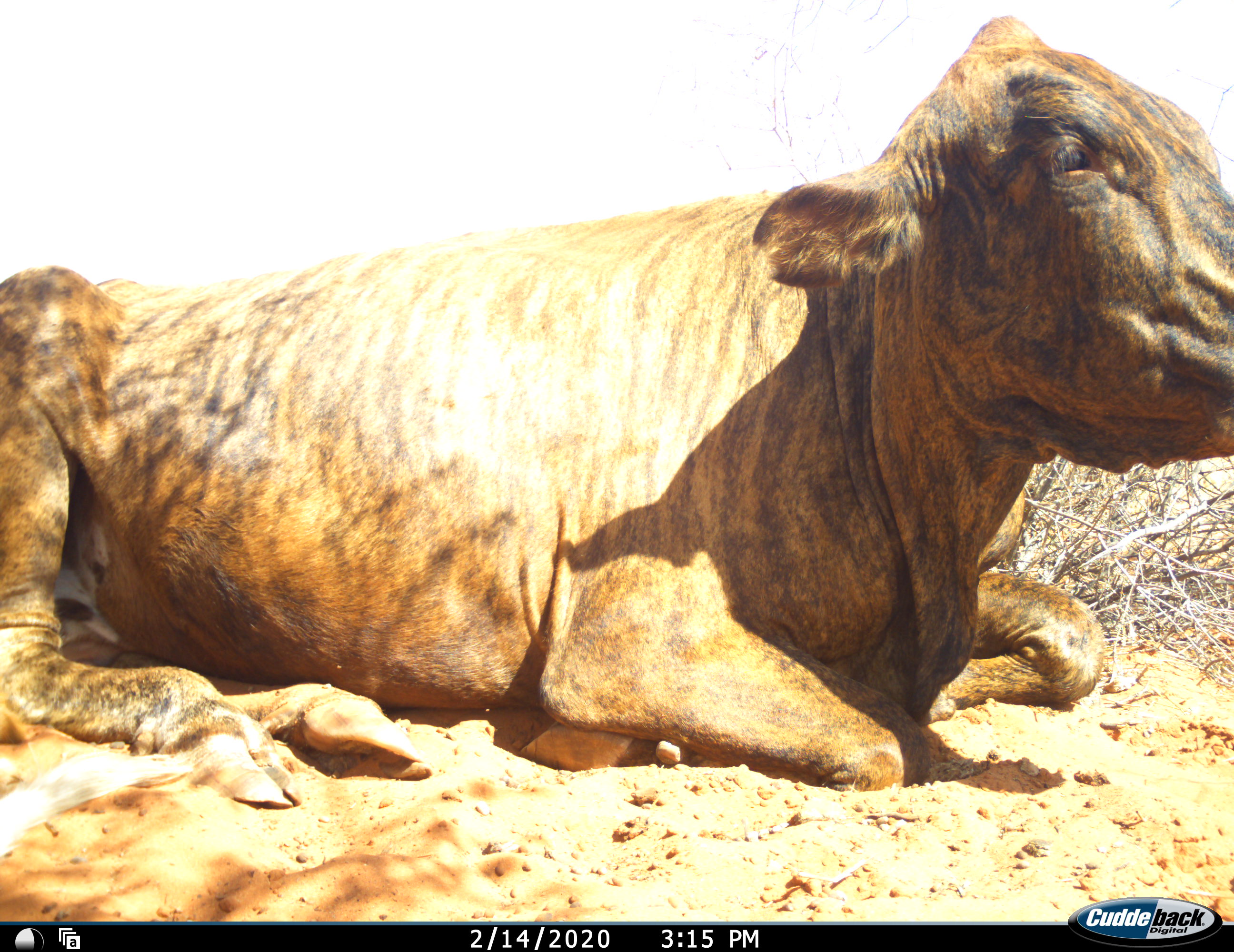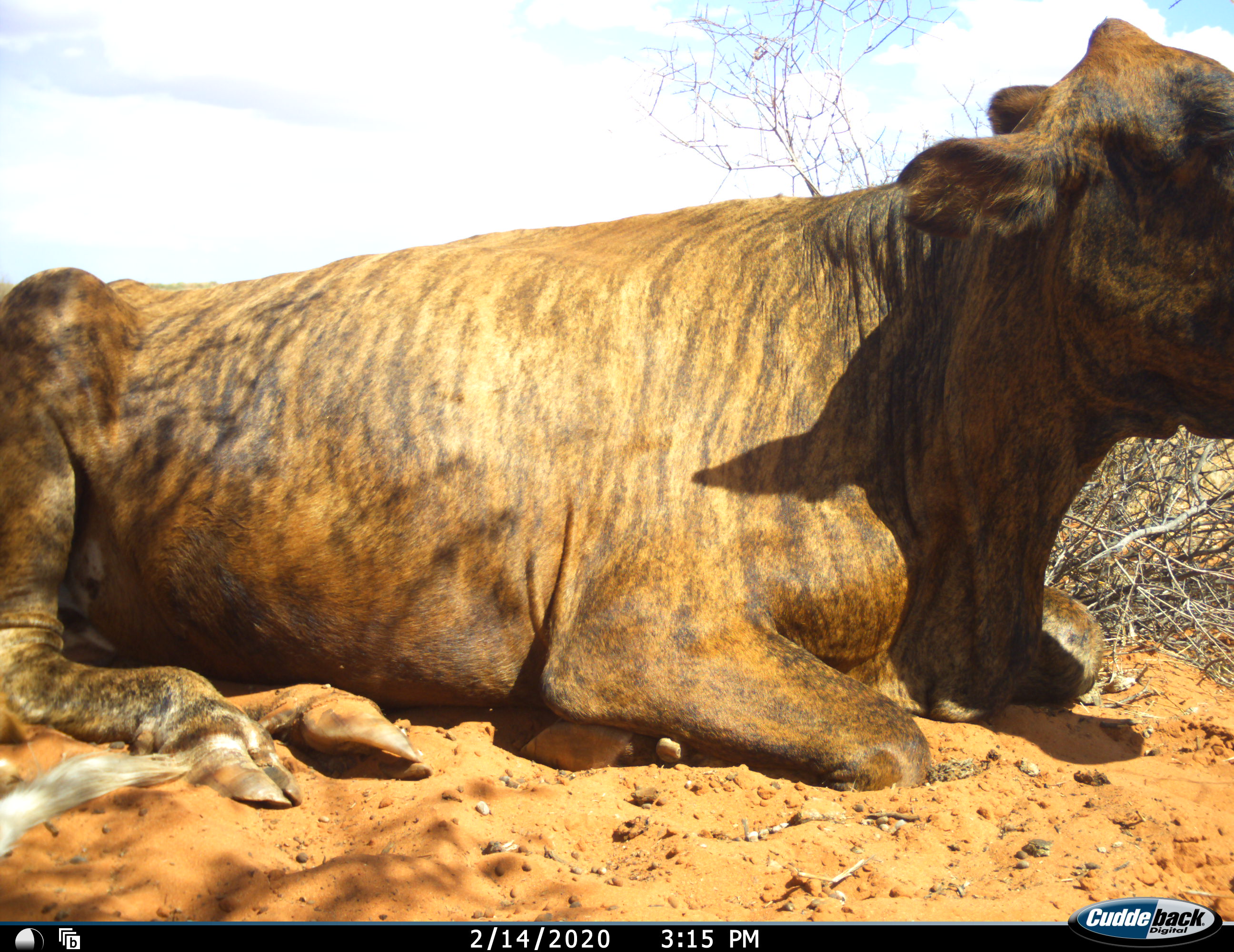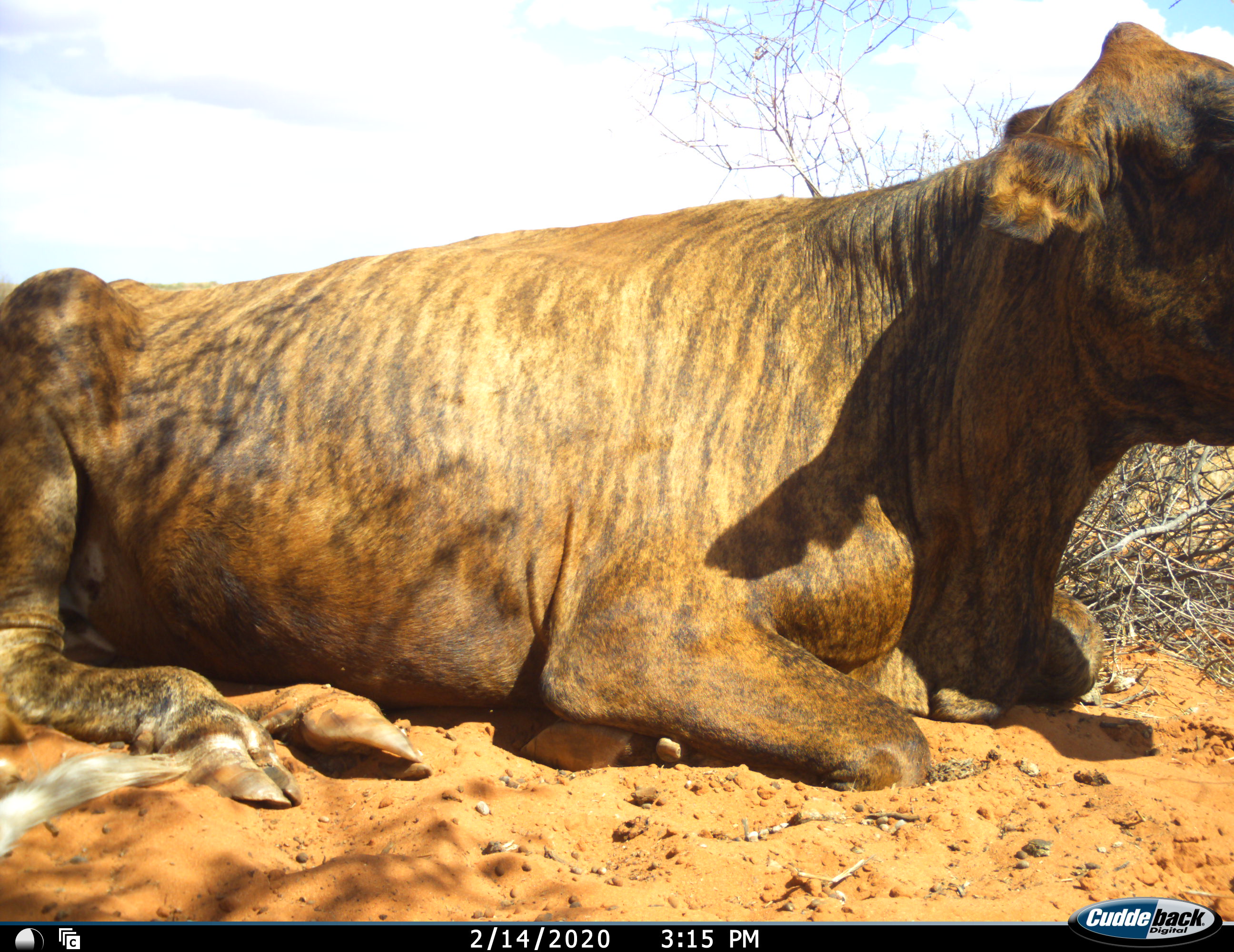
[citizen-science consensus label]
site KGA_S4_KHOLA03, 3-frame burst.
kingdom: Animalia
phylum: Chordata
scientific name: Vertebrata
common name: domestic animal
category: domesticanimal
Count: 1.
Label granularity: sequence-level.